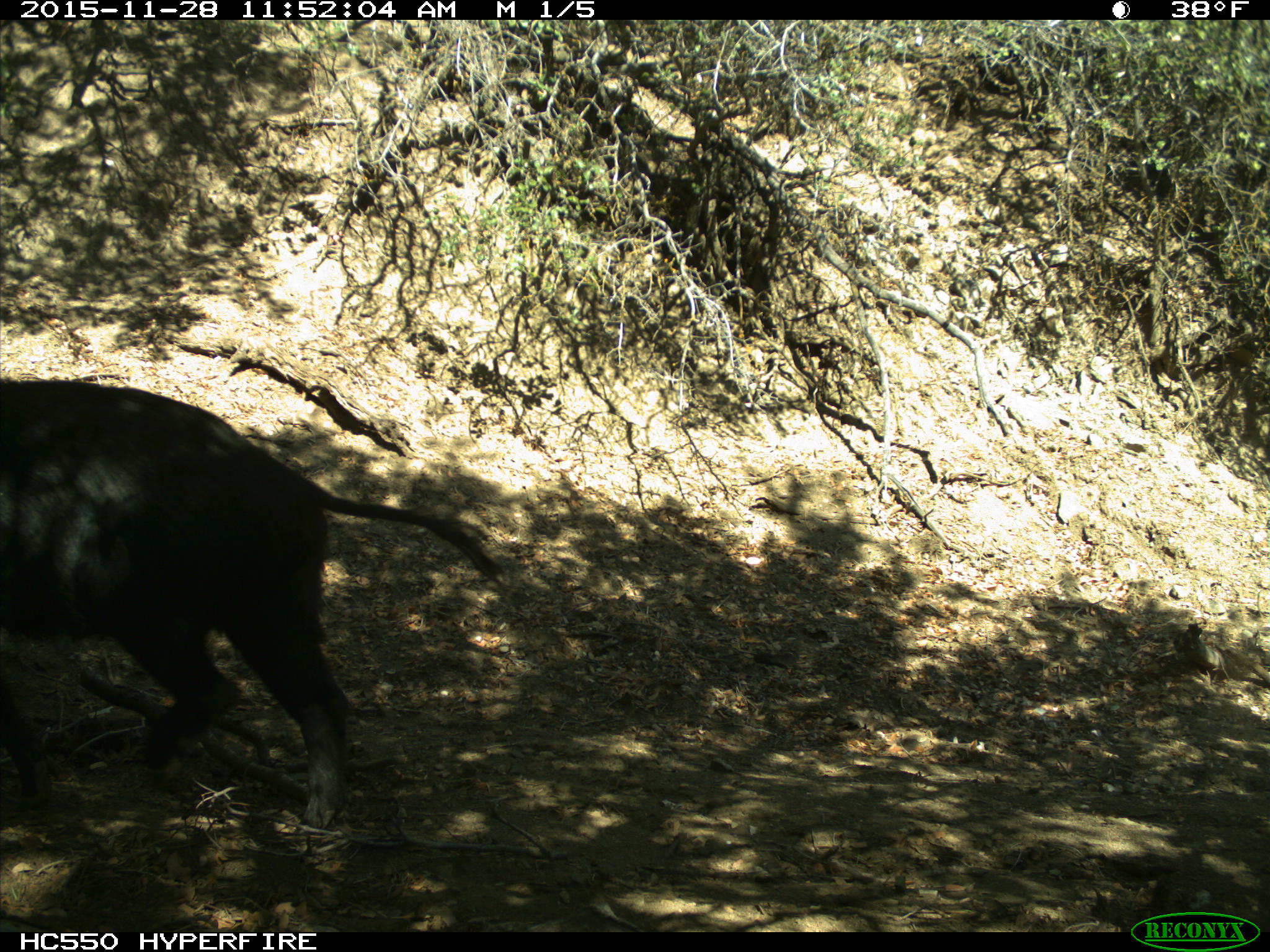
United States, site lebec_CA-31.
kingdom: Animalia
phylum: Chordata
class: Mammalia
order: Artiodactyla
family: Suidae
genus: Sus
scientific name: Sus scrofa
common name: wild boar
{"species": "Sus scrofa (wild boar)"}